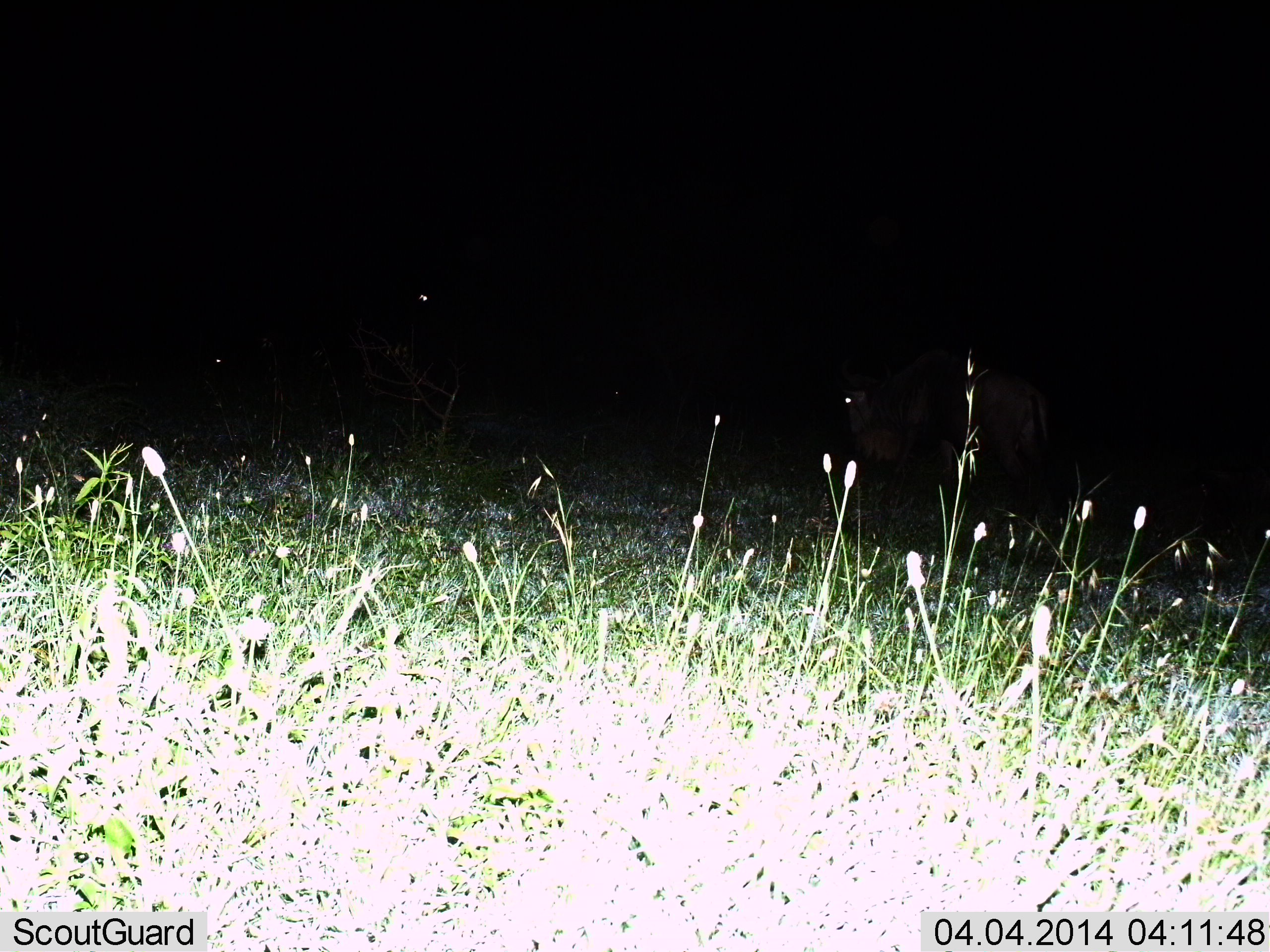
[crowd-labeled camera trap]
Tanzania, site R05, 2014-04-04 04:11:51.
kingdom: Animalia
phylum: Chordata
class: Mammalia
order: Artiodactyla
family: Bovidae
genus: Connochaetes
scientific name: Connochaetes taurinus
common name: blue wildebeest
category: wildebeest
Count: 2.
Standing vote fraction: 67%.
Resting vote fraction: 22%.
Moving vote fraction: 33%.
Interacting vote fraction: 0%.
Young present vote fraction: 0%.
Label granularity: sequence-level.